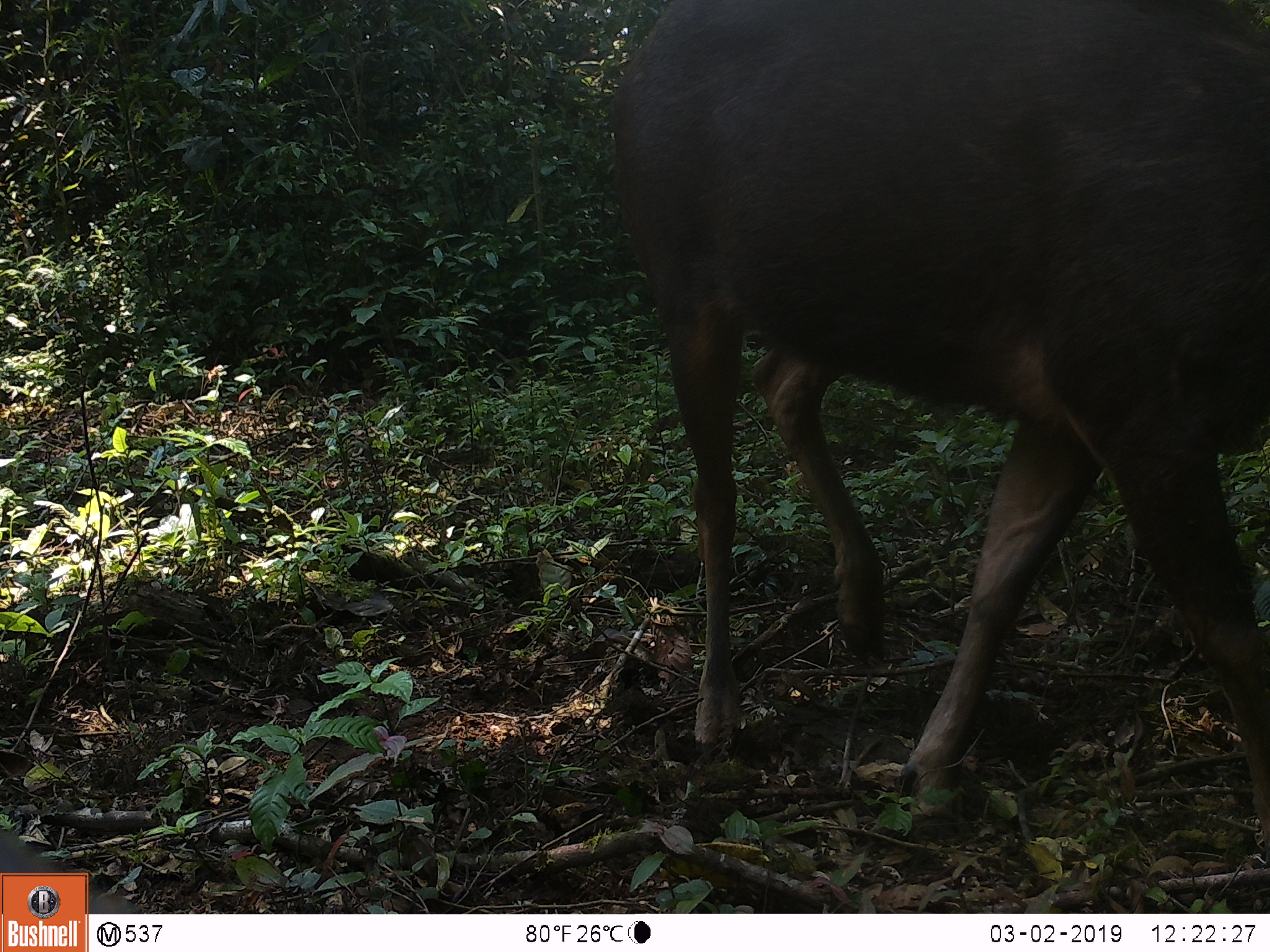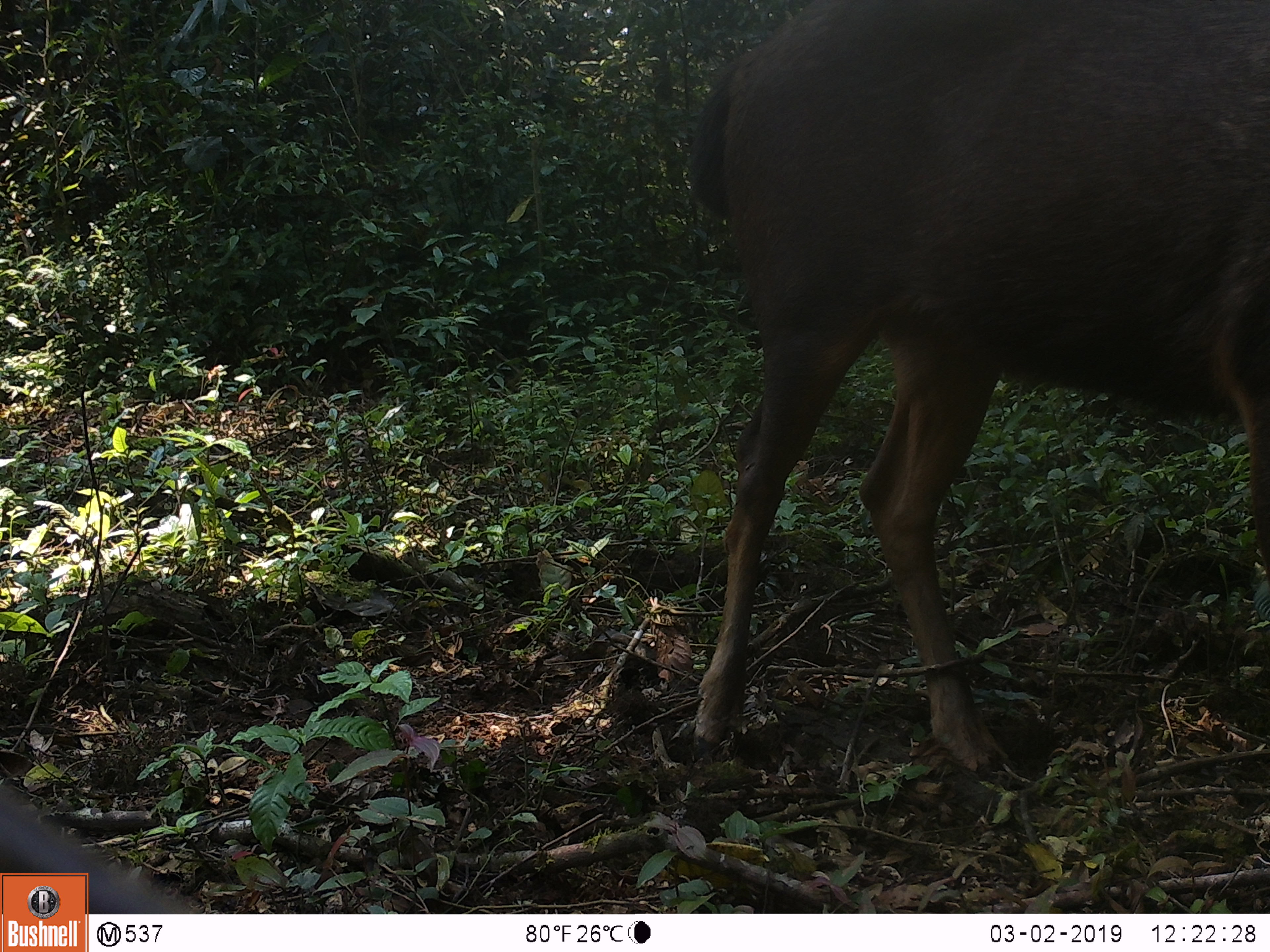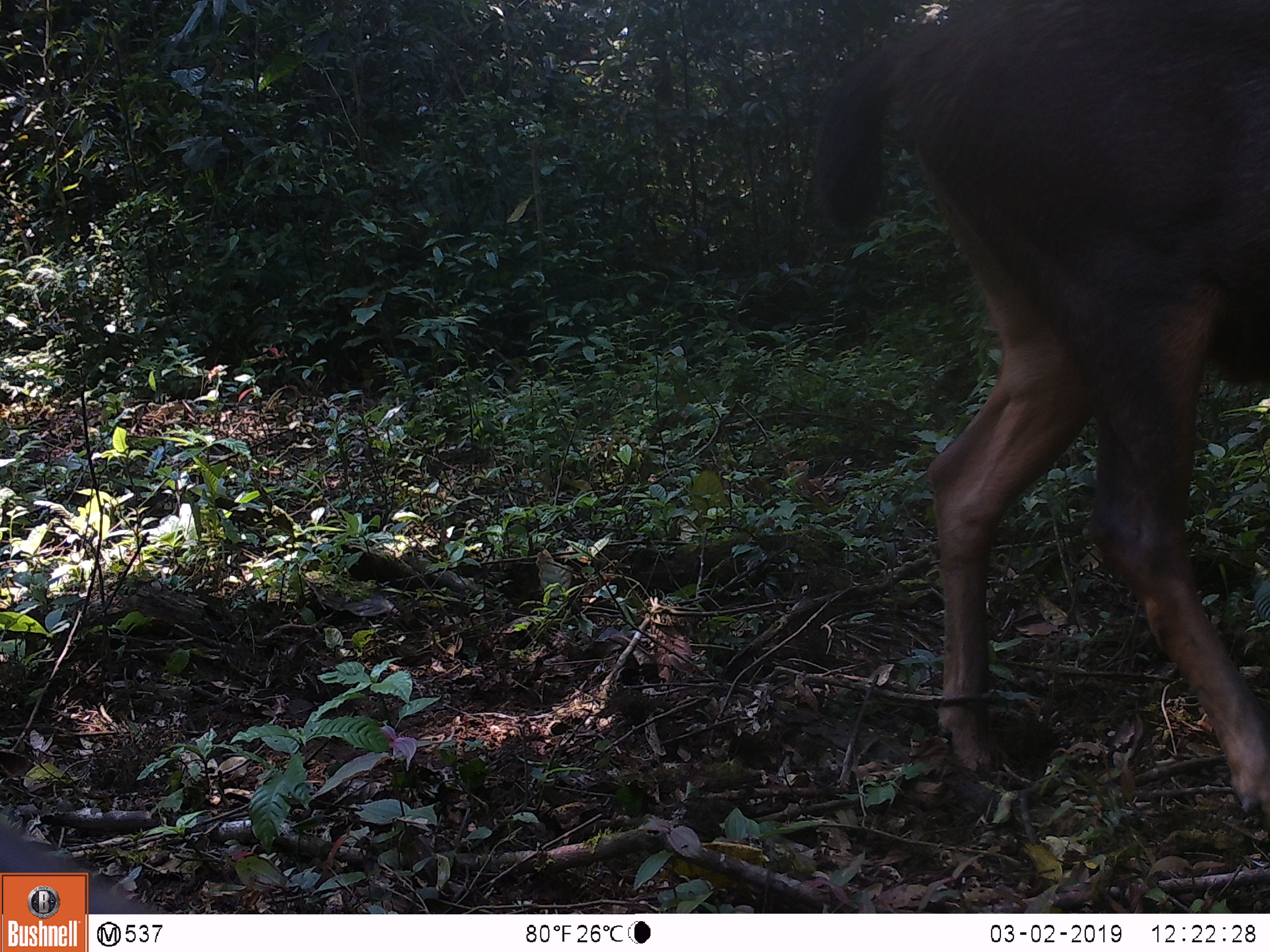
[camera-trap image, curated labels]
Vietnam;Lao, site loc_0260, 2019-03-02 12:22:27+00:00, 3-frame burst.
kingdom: Animalia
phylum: Chordata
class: Mammalia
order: Artiodactyla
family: Cervidae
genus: Rusa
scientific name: Rusa unicolor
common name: sambar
Sambar (Rusa unicolor). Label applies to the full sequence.